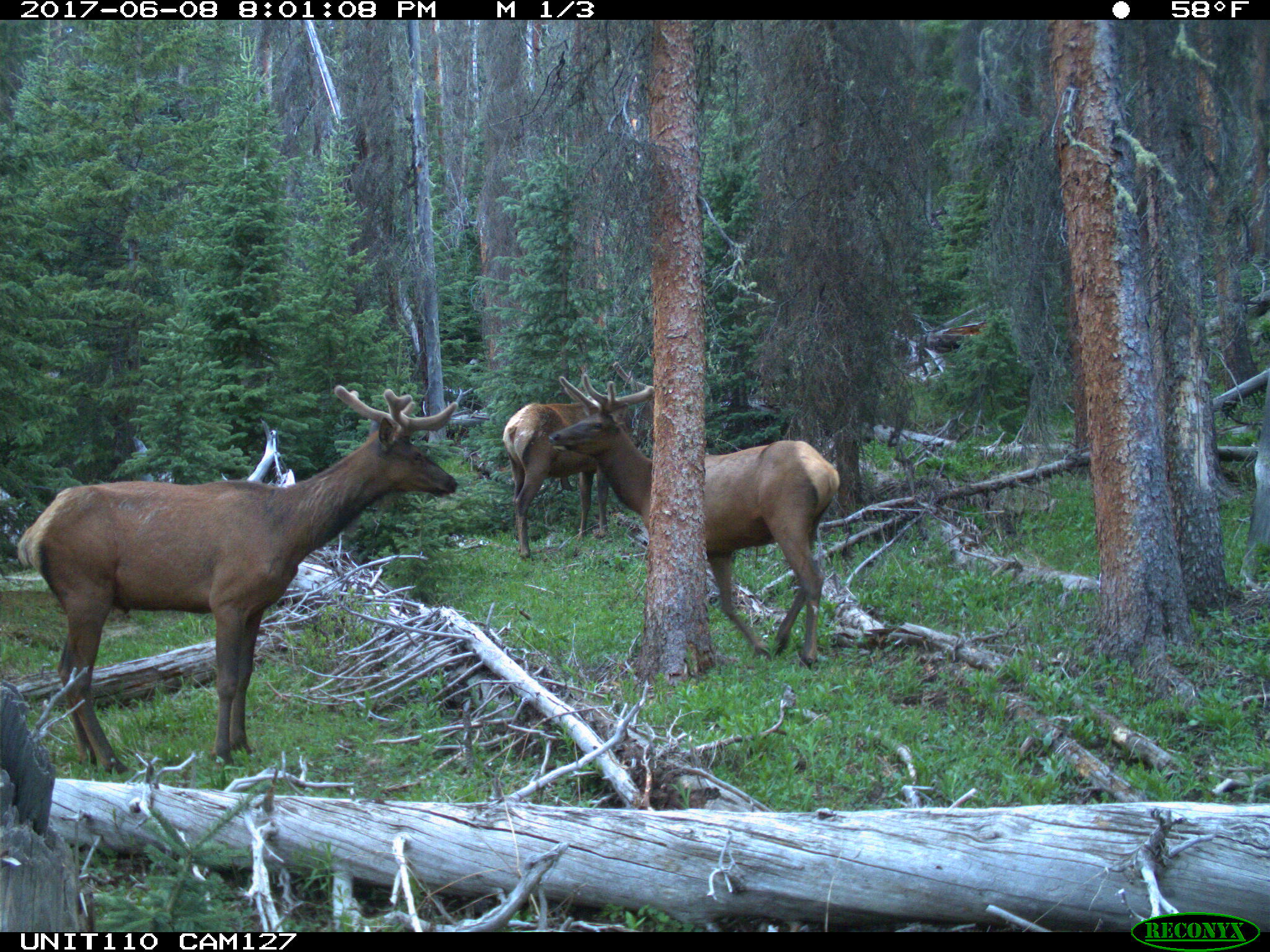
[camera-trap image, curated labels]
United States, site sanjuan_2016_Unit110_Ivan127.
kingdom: Animalia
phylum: Chordata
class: Mammalia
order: Artiodactyla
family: Cervidae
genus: Cervus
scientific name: Cervus elaphus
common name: red deer